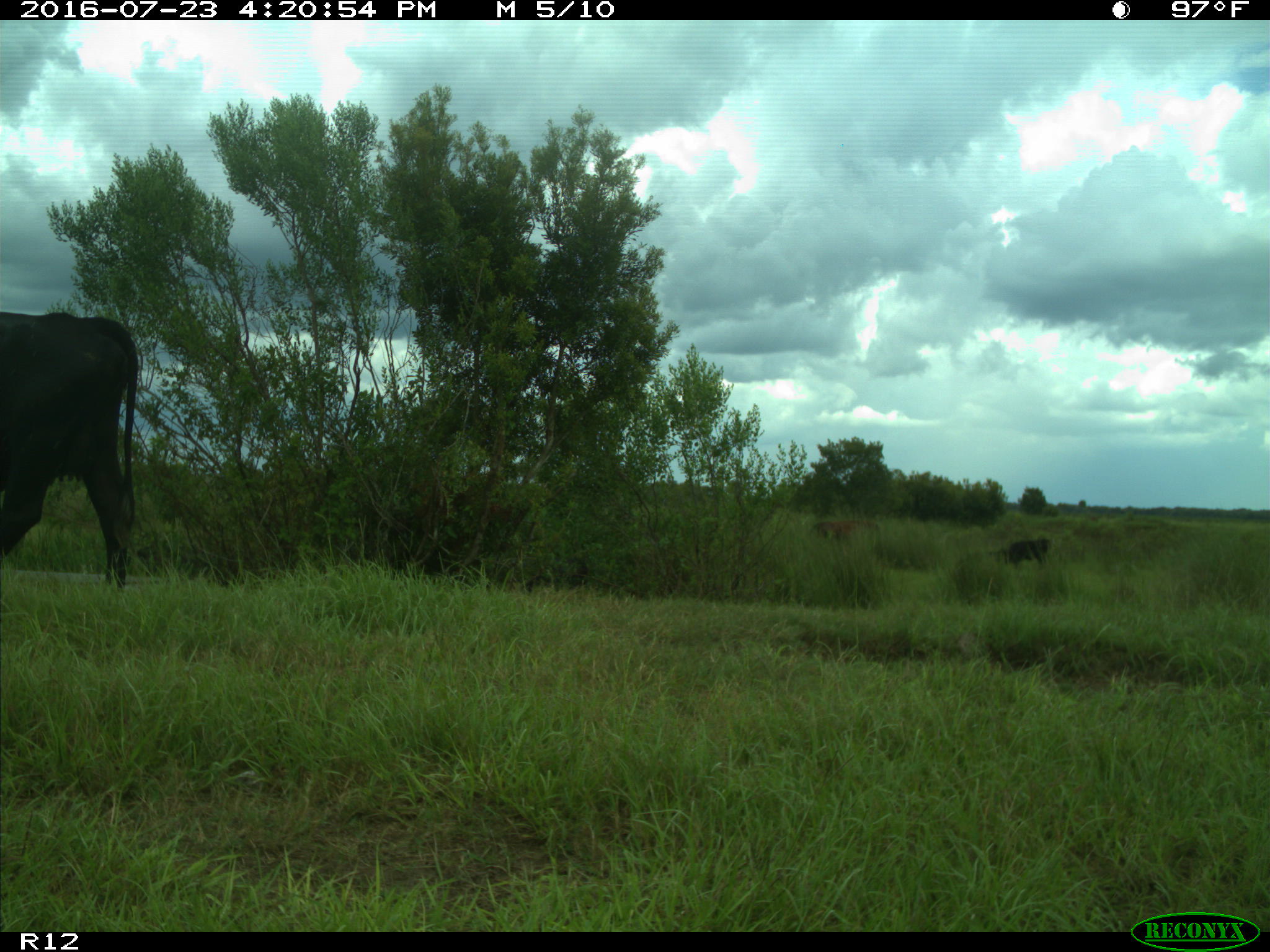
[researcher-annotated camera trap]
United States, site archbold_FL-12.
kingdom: Animalia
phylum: Chordata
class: Mammalia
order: Artiodactyla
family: Bovidae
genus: Bos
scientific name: Bos taurus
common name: domestic cow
Bos taurus (domestic cow).